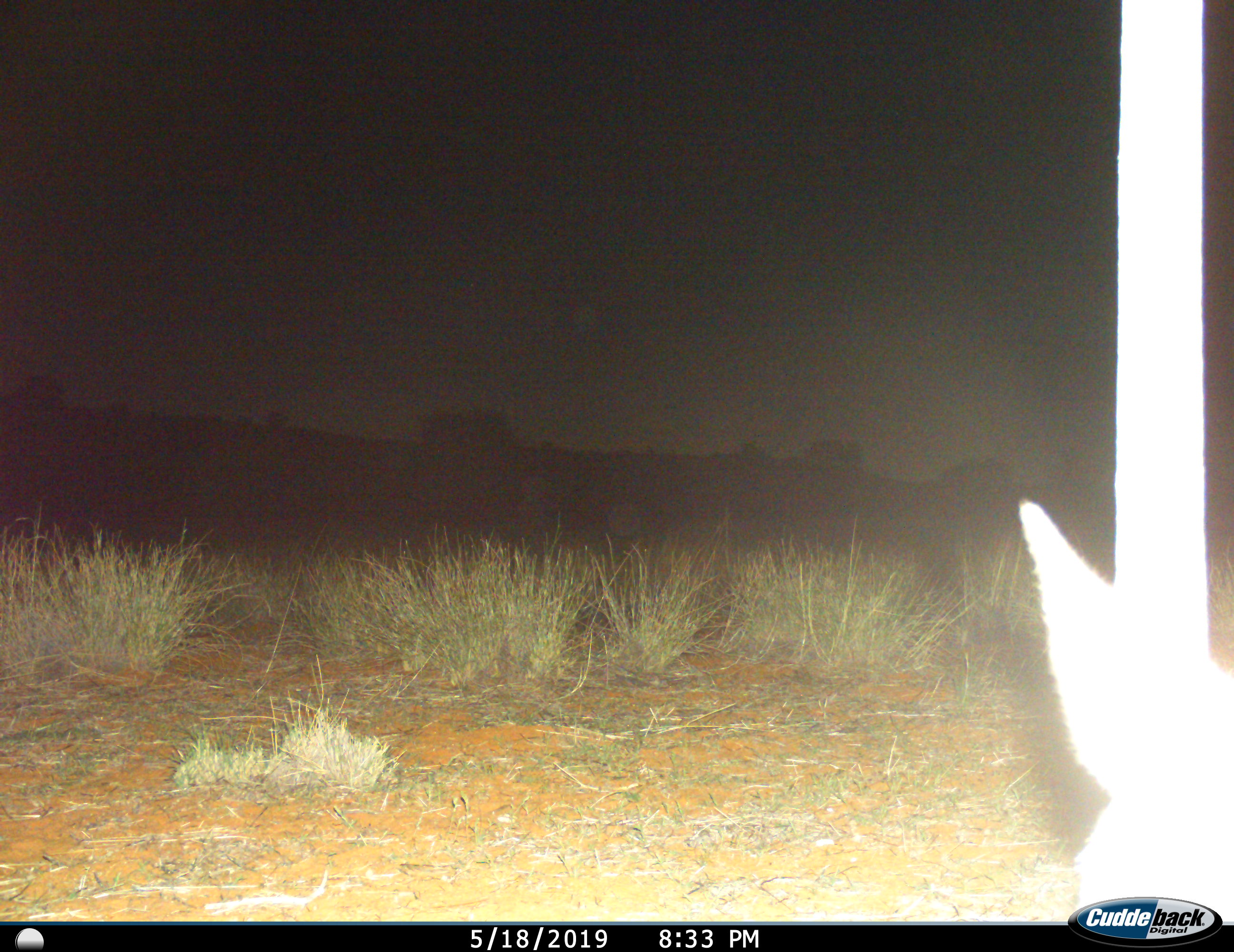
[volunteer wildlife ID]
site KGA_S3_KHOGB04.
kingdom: Animalia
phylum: Chordata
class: Mammalia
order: Artiodactyla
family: Bovidae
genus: Oryx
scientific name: Oryx gazella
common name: gemsbok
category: oryx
Oryx (gemsbok) (Oryx gazella), count 1. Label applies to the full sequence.